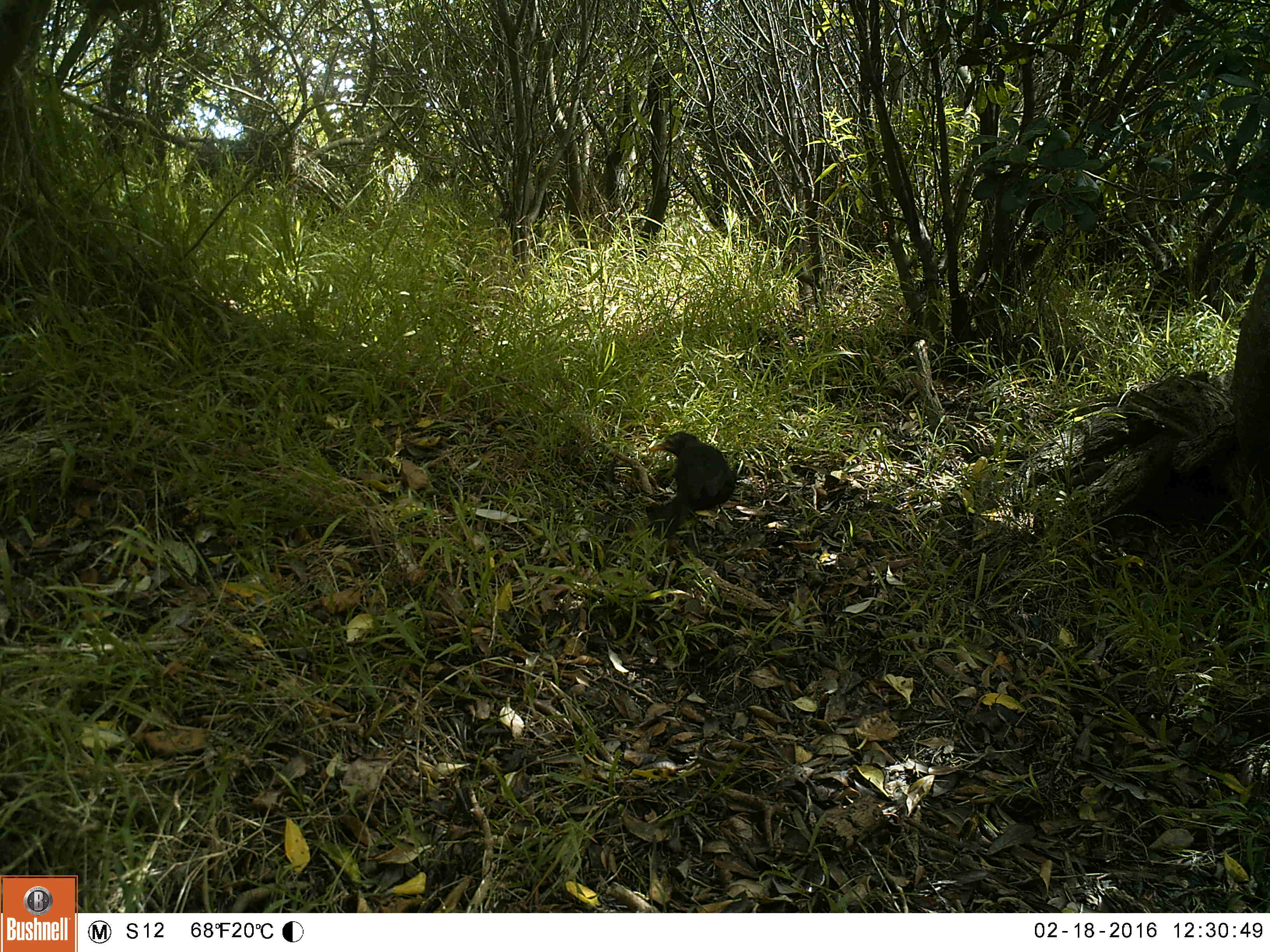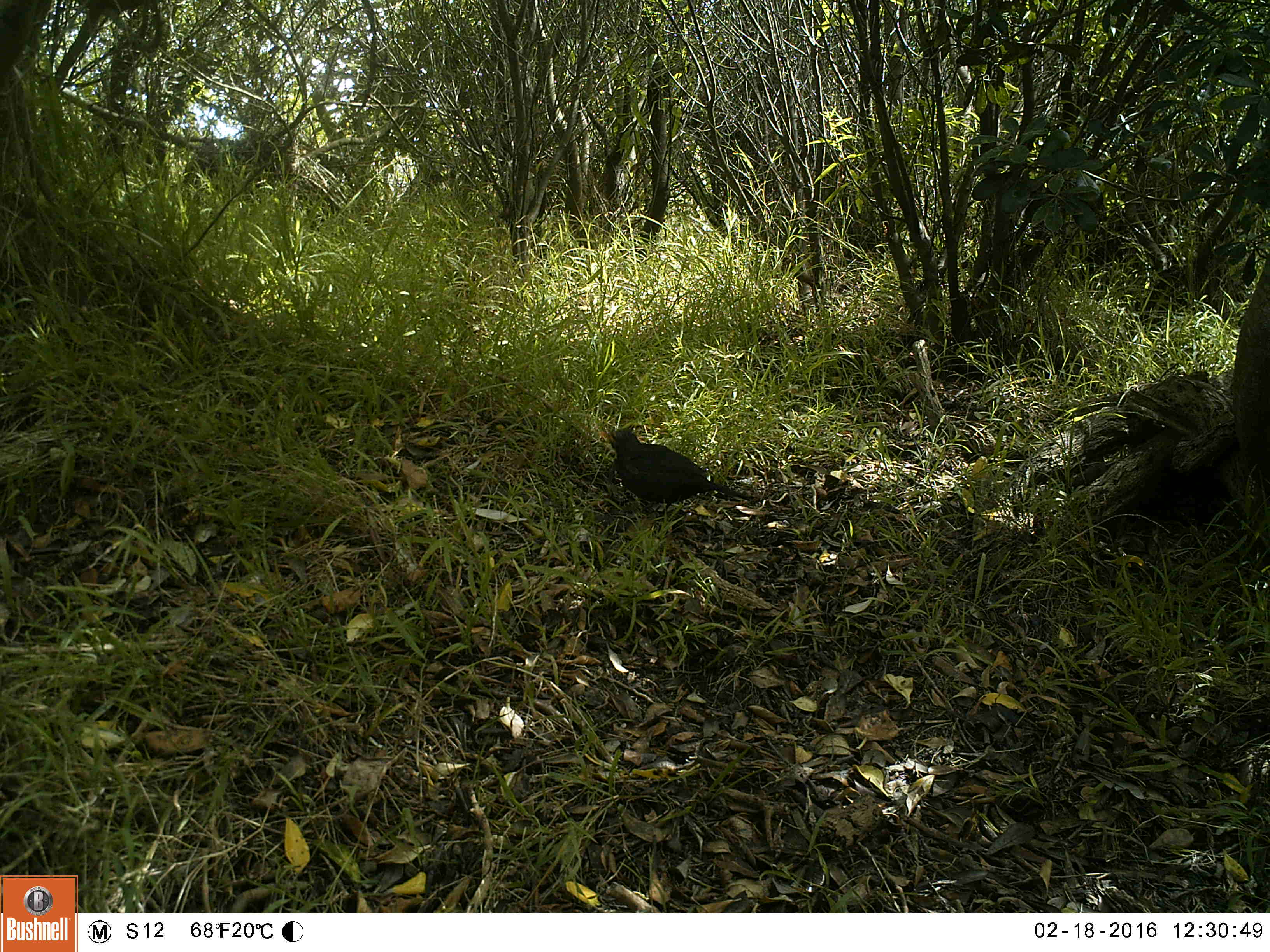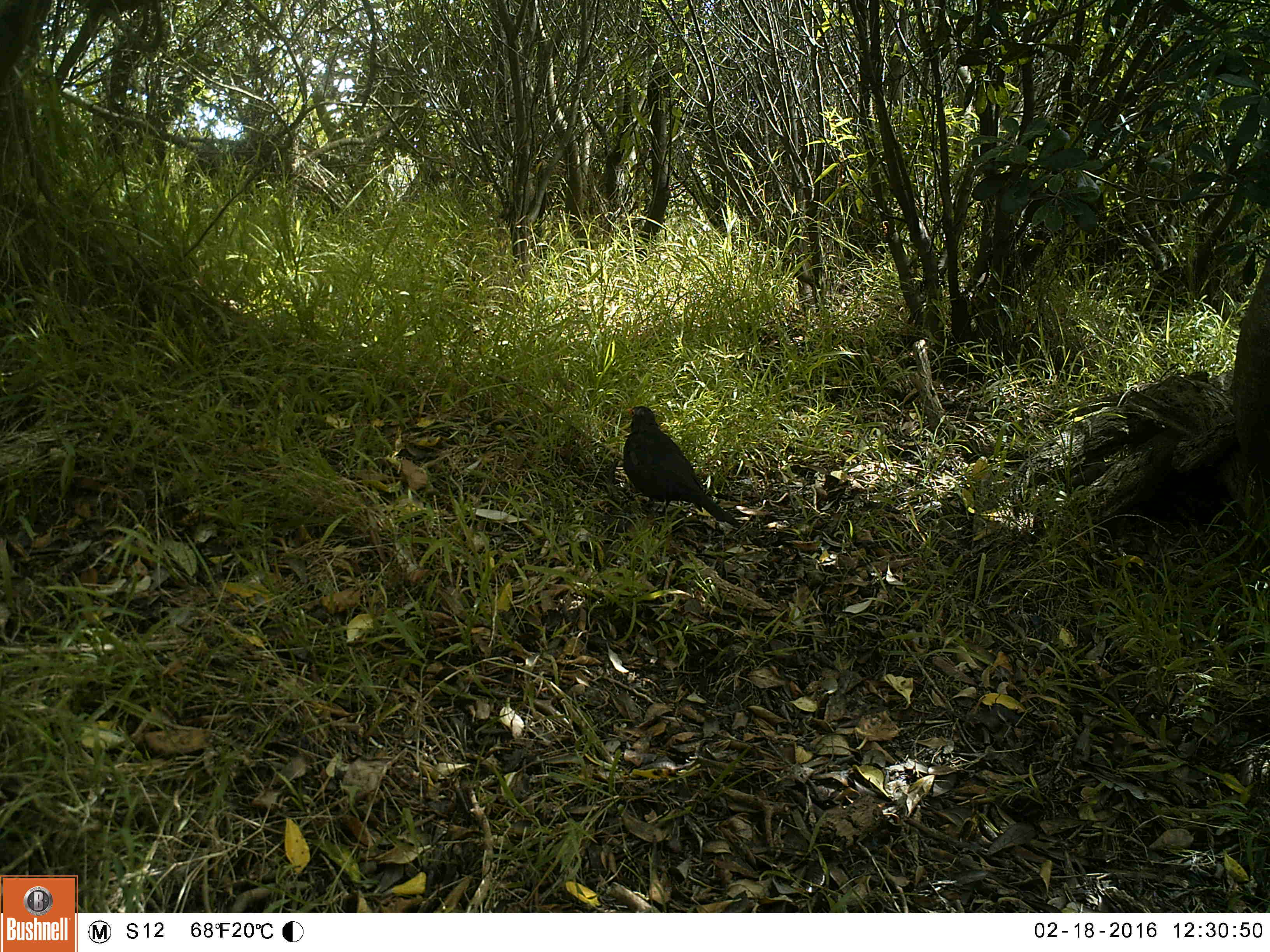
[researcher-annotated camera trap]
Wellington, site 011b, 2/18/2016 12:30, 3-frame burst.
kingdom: Animalia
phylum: Chordata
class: Aves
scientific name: Aves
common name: bird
Bird (Aves).